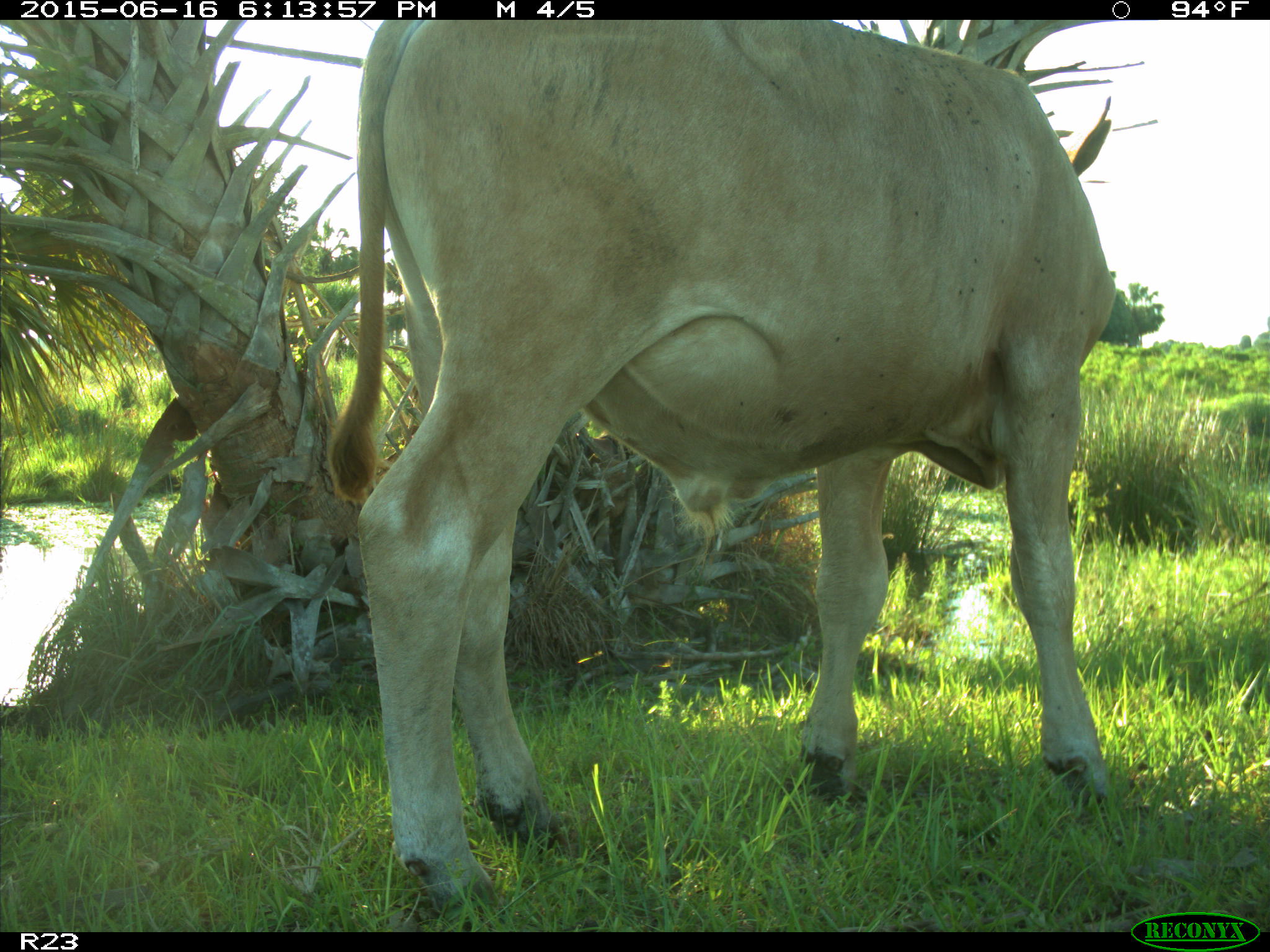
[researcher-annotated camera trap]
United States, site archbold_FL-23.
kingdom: Animalia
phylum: Chordata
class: Mammalia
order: Artiodactyla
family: Bovidae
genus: Bos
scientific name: Bos taurus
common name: domestic cow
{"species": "Bos taurus (domestic cow)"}